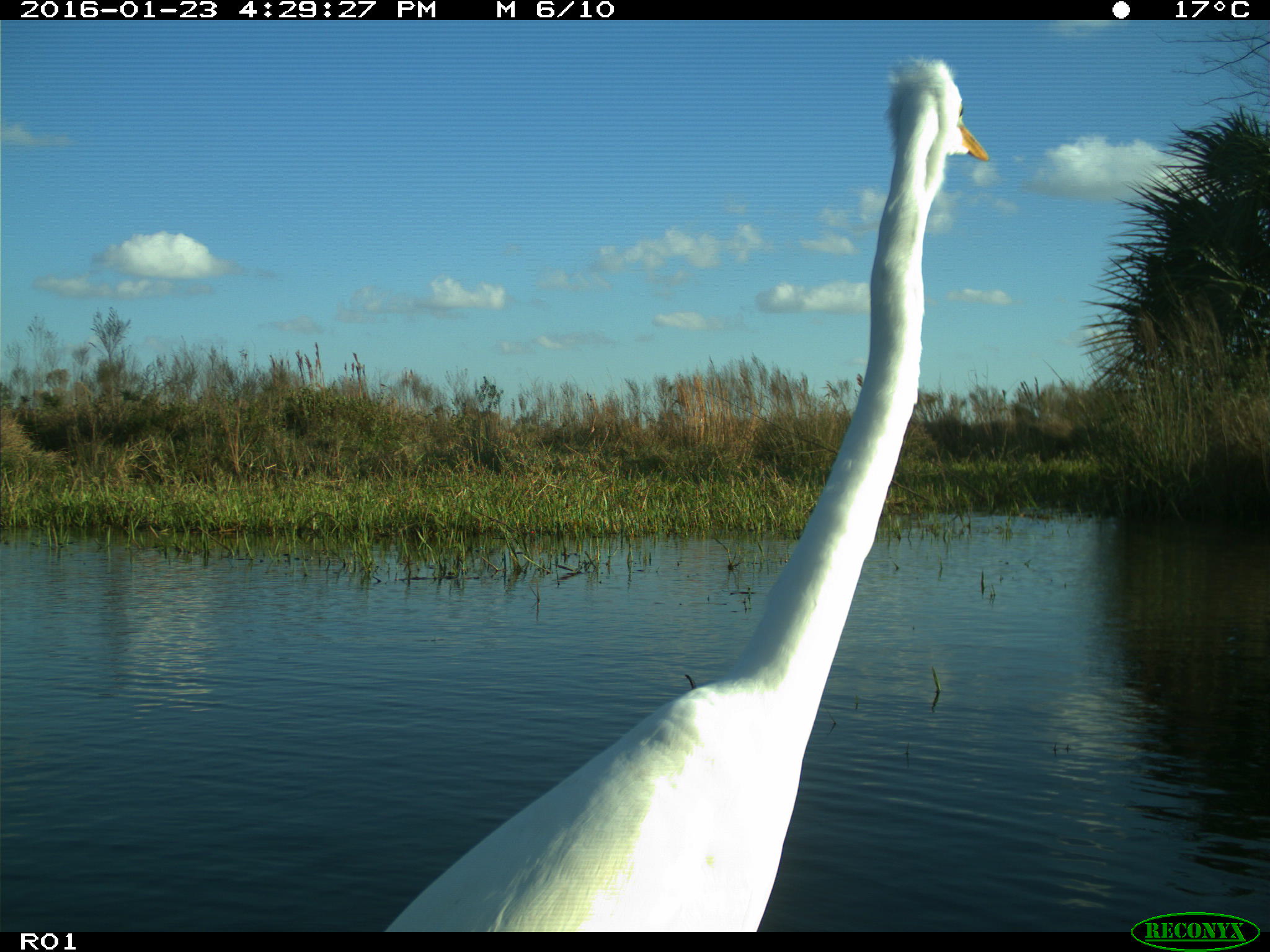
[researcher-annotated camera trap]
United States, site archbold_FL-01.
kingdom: Animalia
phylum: Chordata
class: Aves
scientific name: Aves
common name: birds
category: unidentified bird